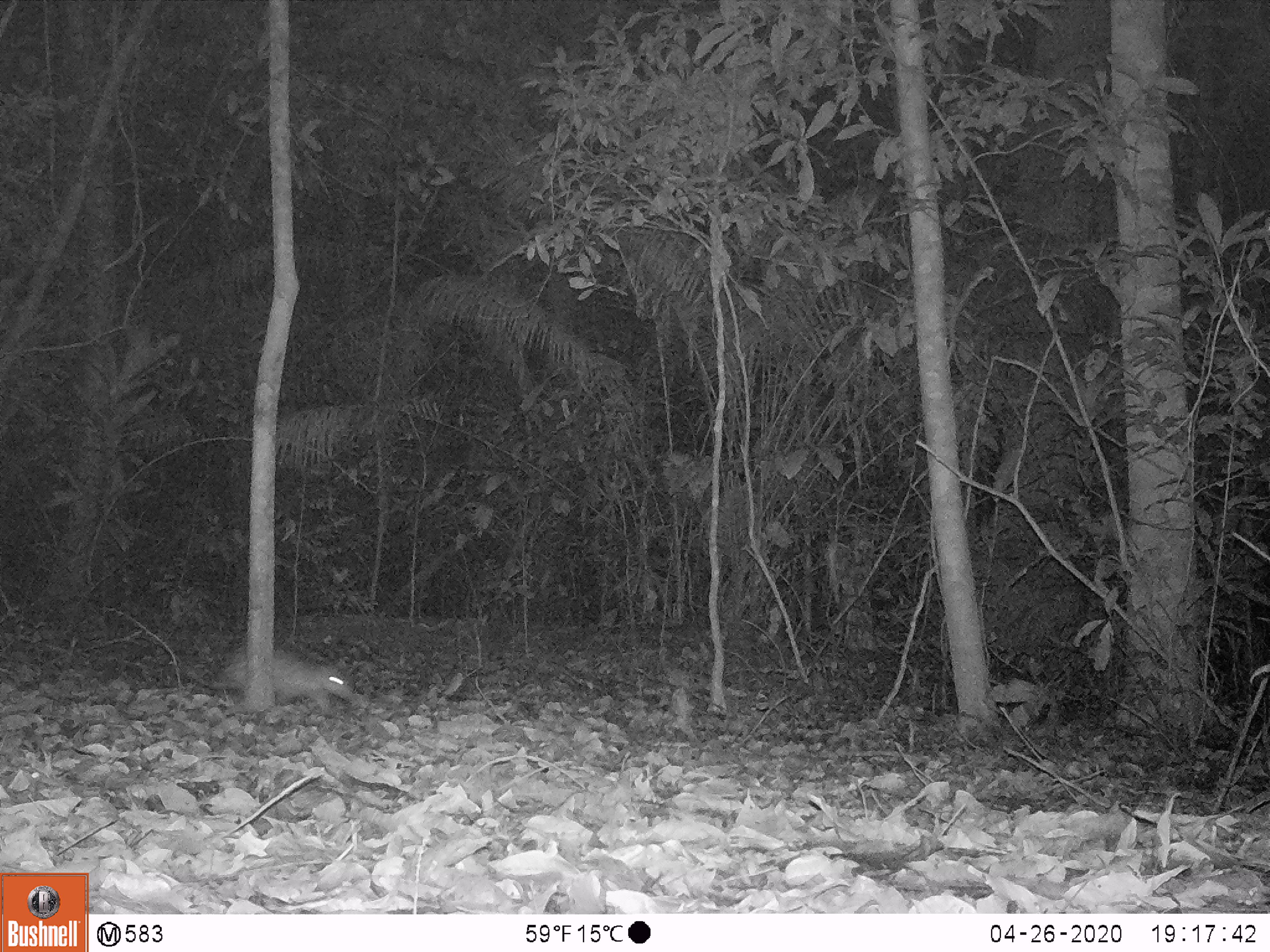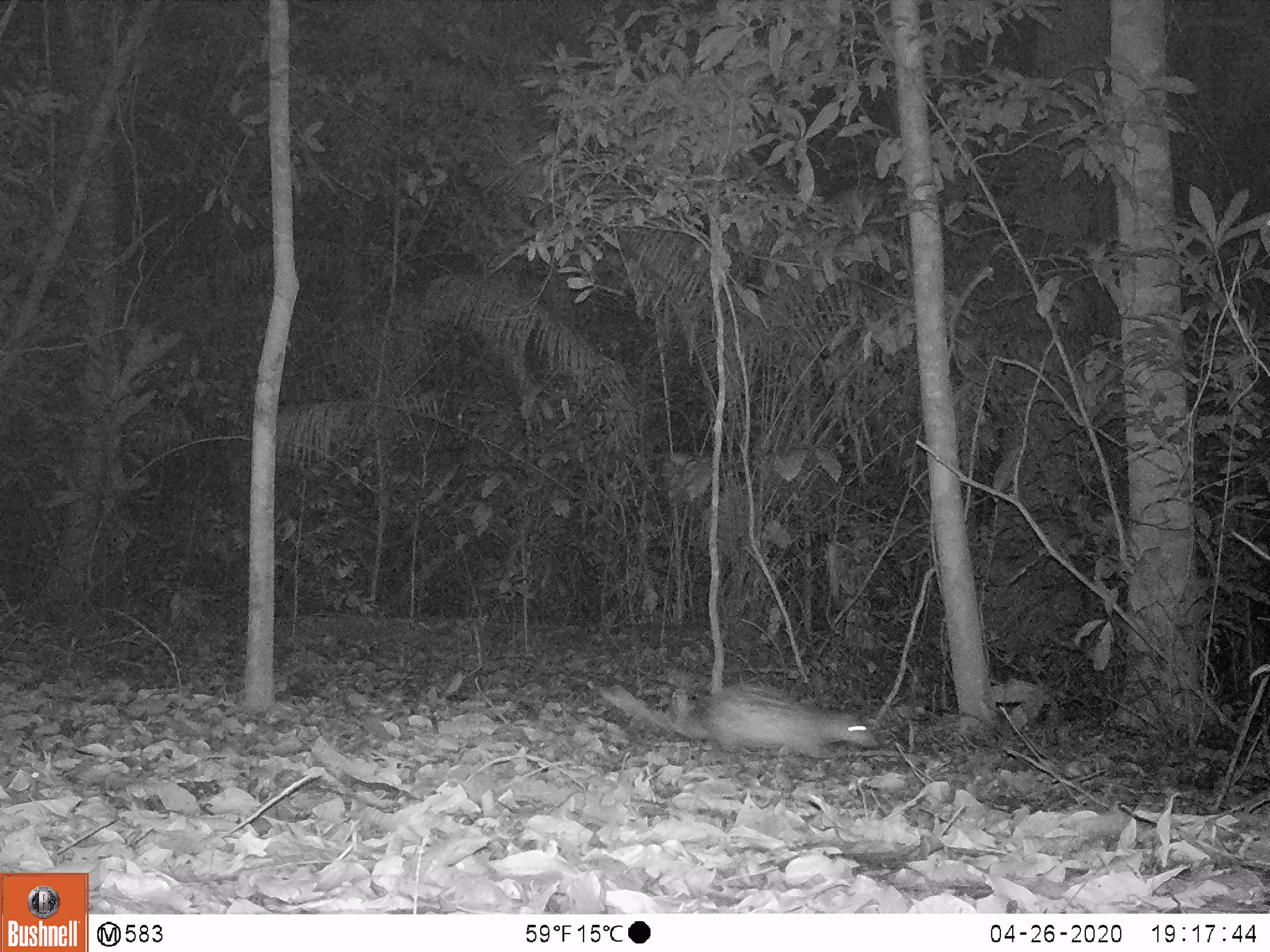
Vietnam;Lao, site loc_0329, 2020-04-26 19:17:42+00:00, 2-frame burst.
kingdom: Animalia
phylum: Chordata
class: Mammalia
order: Rodentia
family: Hystricidae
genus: Atherurus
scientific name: Atherurus macrourus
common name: asiatic brush-tailed porcupine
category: asiatic brush tailed porcupine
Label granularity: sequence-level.